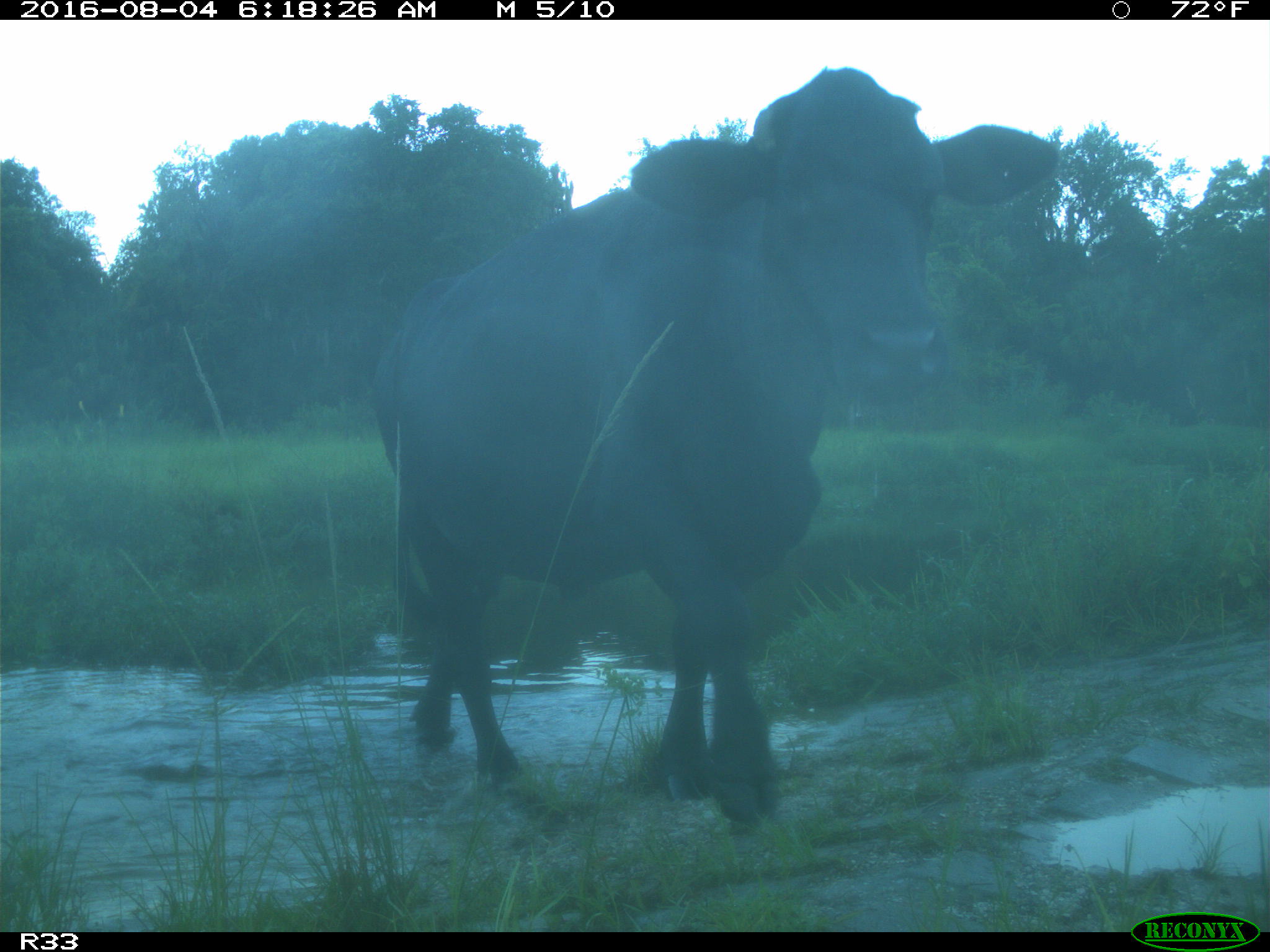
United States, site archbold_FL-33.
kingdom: Animalia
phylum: Chordata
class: Mammalia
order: Artiodactyla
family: Bovidae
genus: Bos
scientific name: Bos taurus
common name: domestic cow